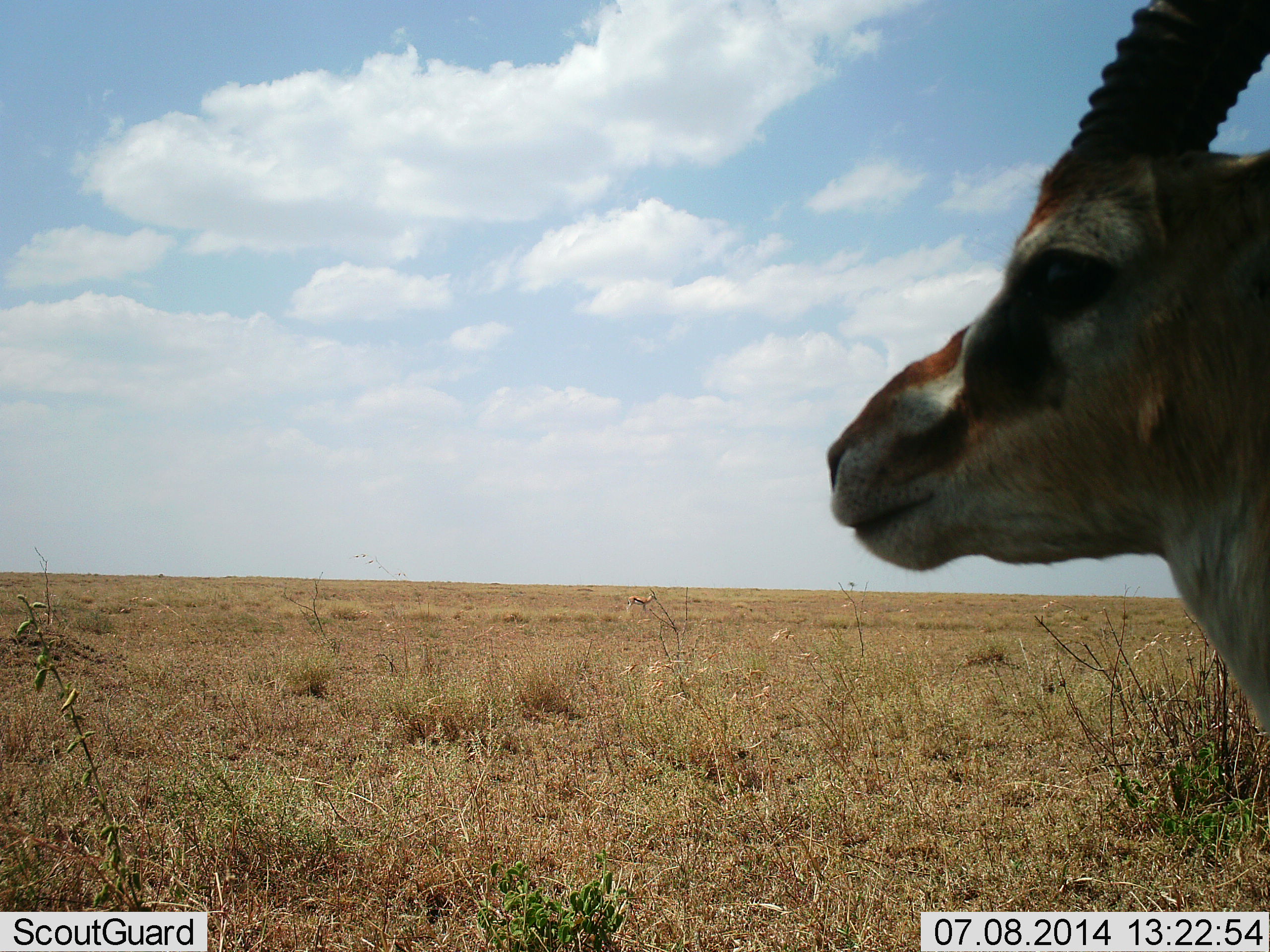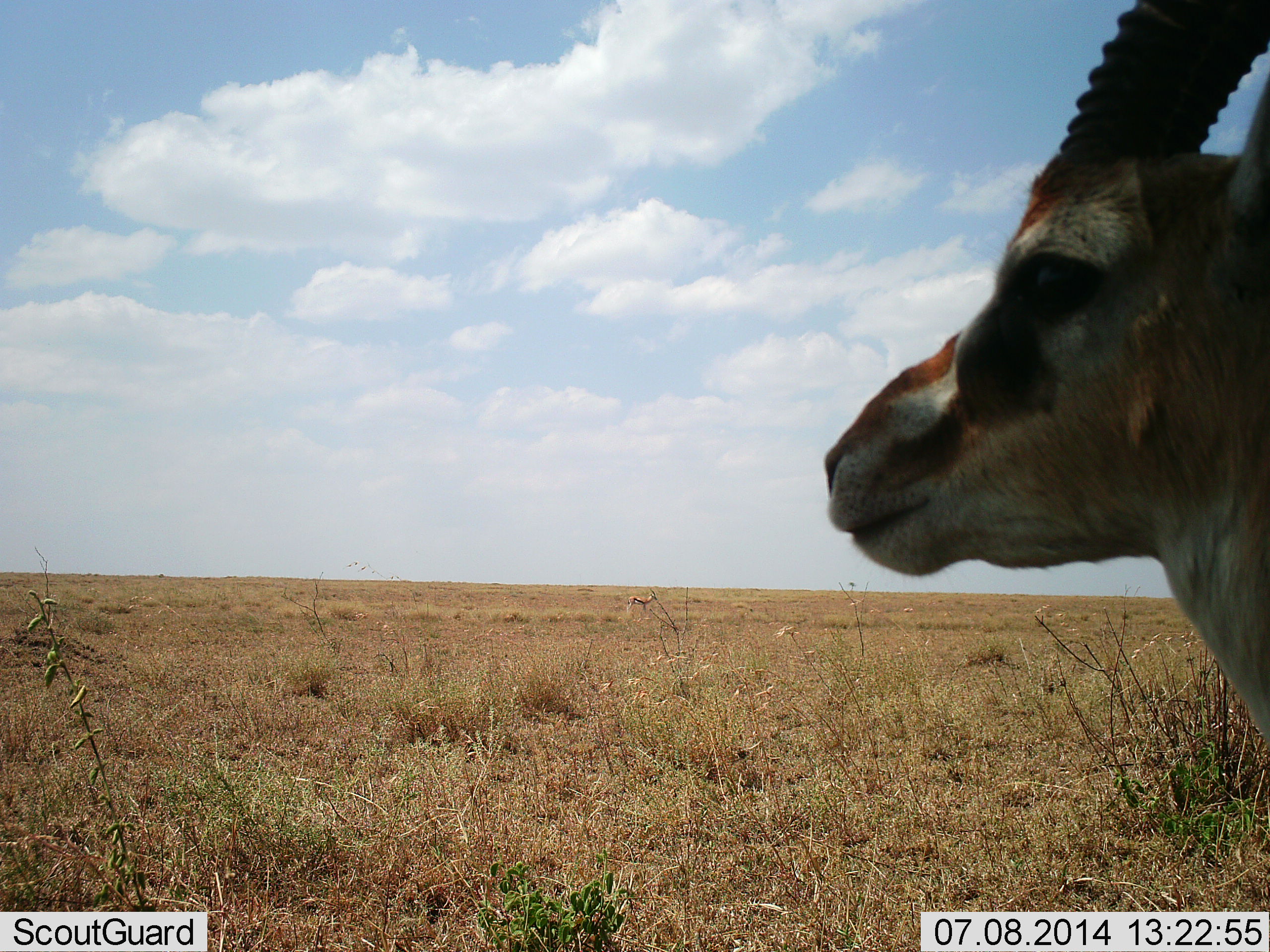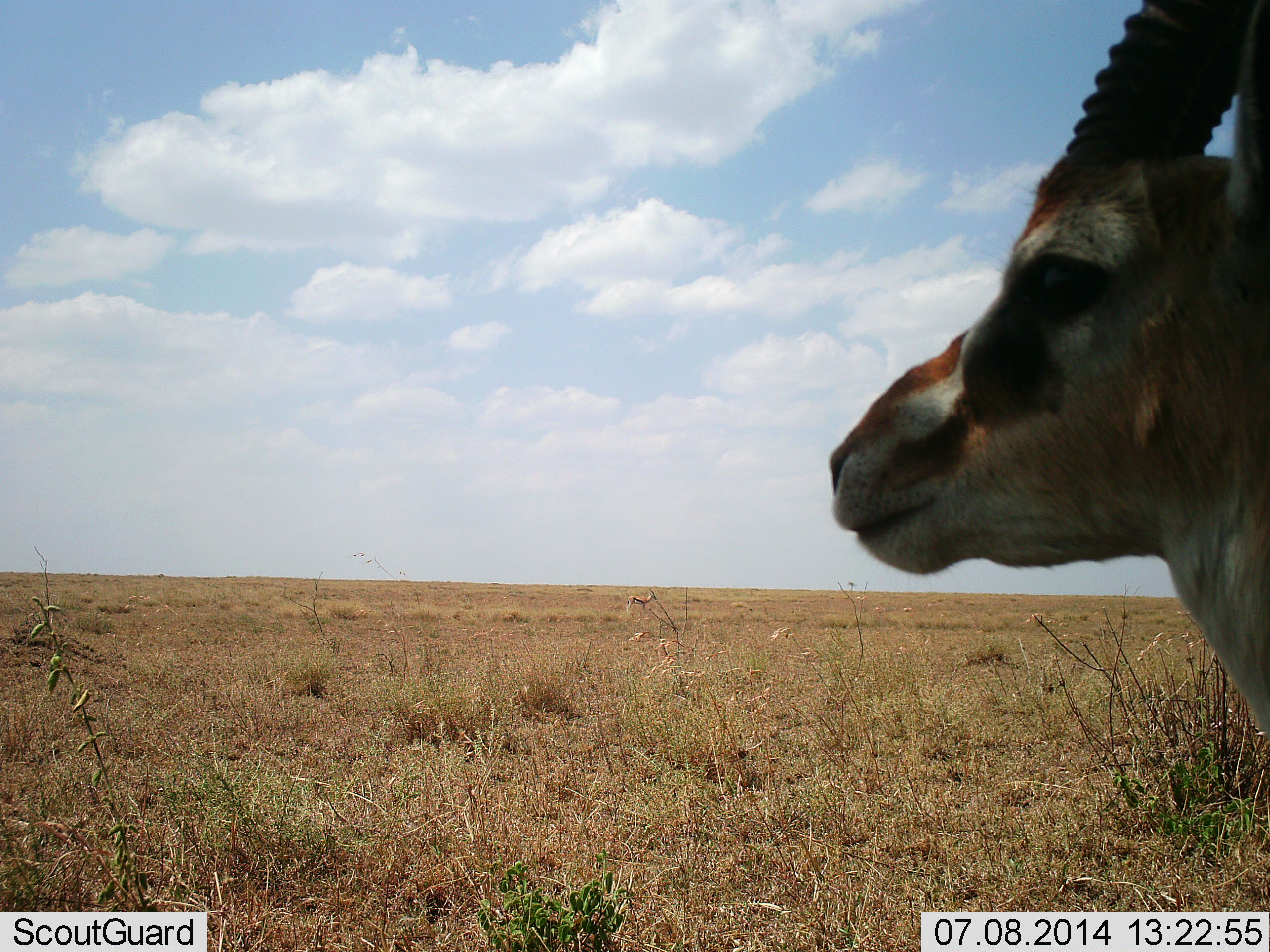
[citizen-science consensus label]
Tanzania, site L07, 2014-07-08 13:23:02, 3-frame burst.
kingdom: Animalia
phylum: Chordata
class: Mammalia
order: Artiodactyla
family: Bovidae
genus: Eudorcas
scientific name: Eudorcas thomsonii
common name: thomson's gazelle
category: gazellethomsons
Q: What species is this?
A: Gazellethomsons (thomson's gazelle) (Eudorcas thomsonii).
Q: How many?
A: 1.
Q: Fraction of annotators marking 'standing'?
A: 100%.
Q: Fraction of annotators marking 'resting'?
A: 0%.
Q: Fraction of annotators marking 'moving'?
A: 0%.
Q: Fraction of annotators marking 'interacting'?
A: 0%.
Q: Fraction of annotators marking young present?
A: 0%.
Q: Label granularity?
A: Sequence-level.